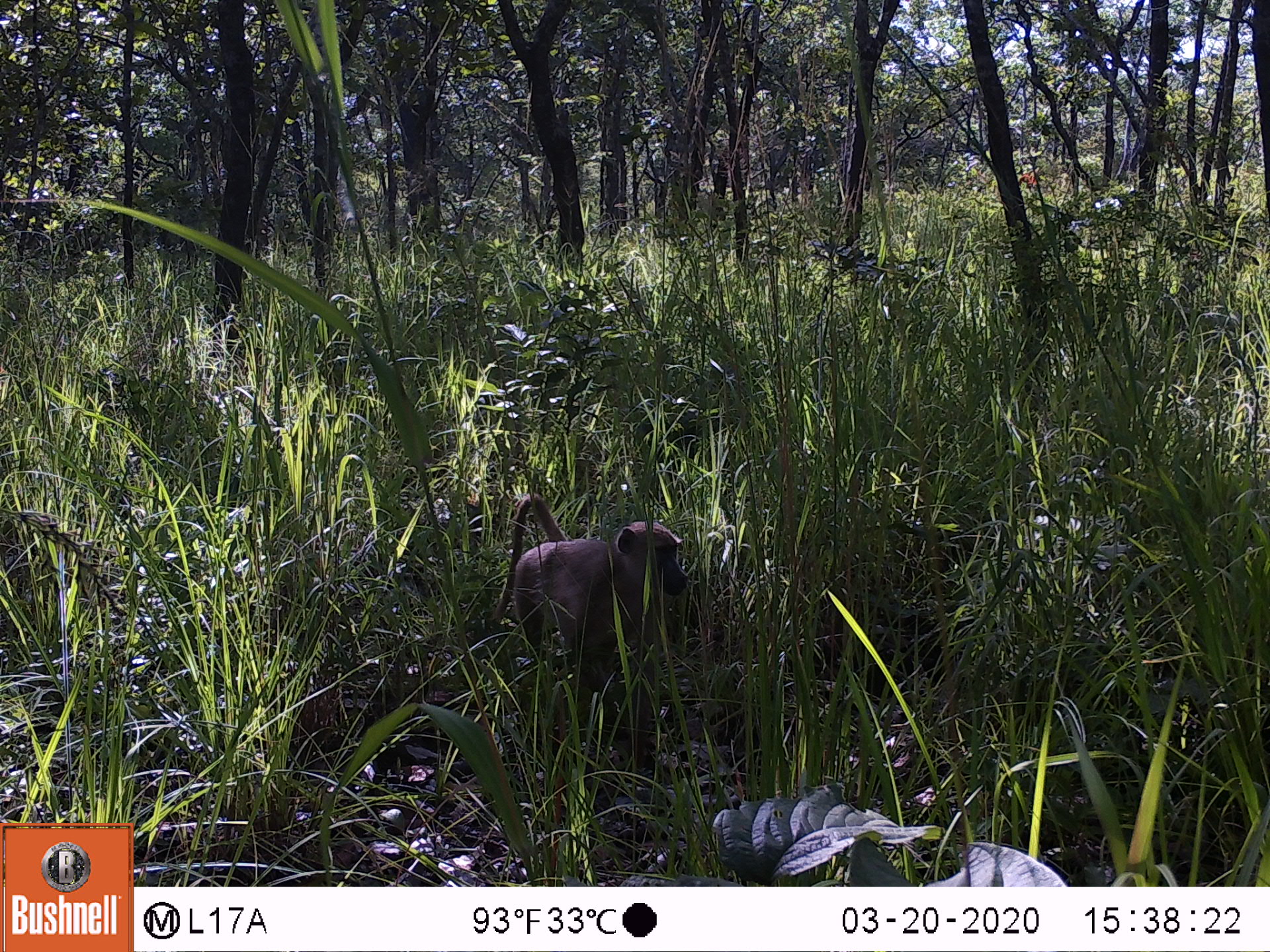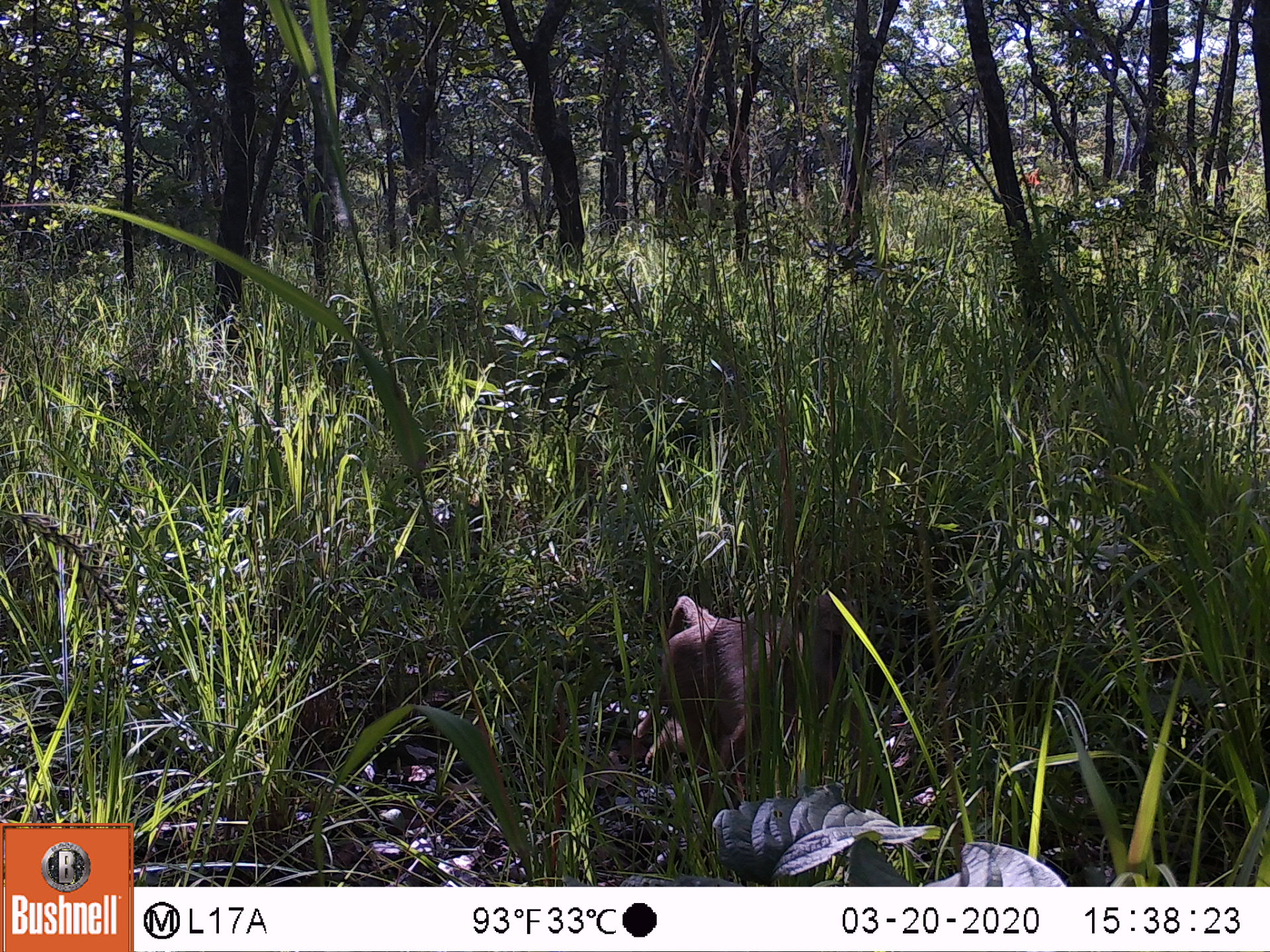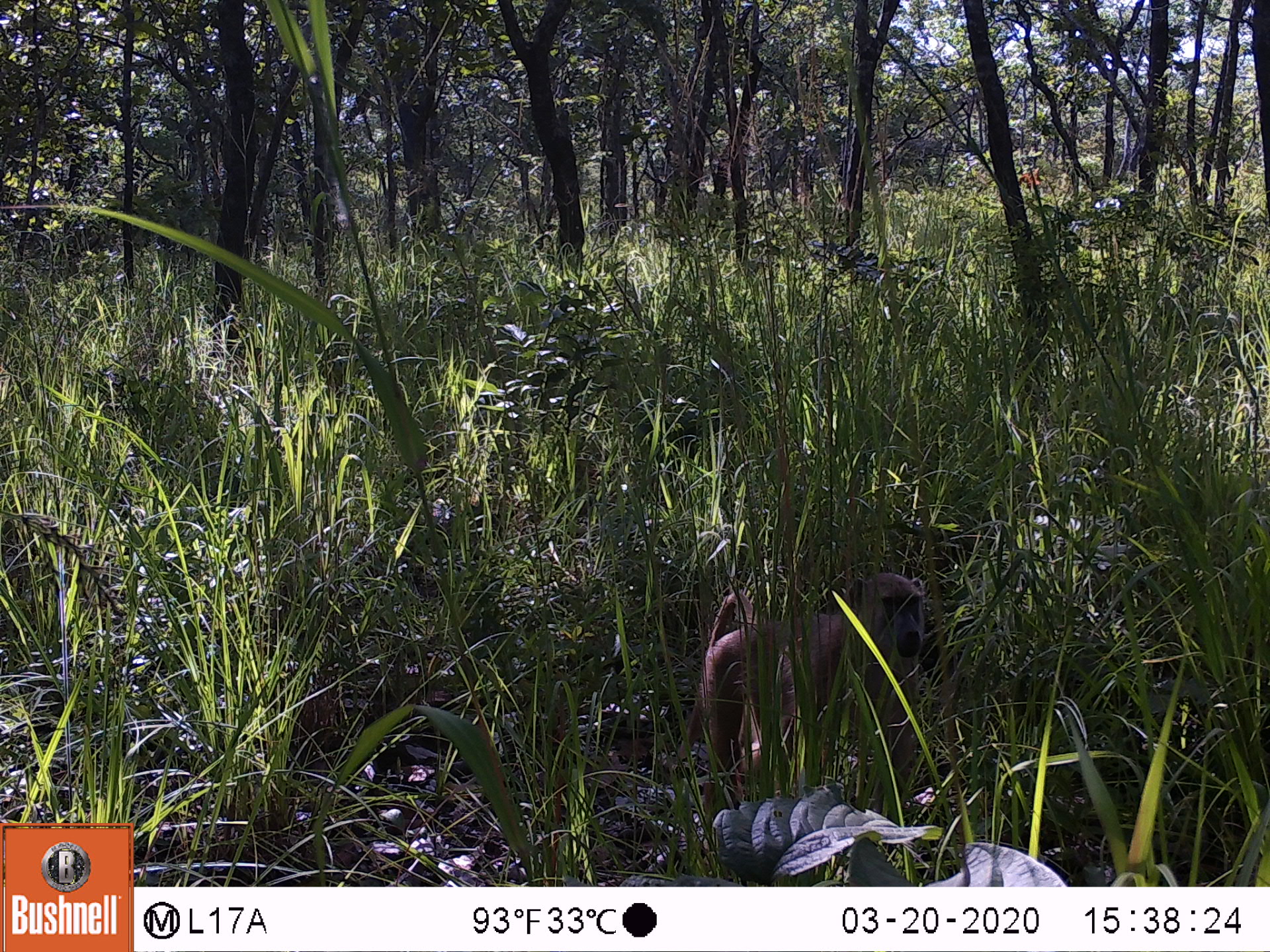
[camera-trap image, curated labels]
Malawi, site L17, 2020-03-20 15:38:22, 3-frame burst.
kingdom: Animalia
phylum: Chordata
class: Mammalia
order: Primates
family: Cercopithecidae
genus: Papio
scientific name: Papio cynocephalus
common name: yellow baboon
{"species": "yellow baboon (Papio cynocephalus)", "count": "1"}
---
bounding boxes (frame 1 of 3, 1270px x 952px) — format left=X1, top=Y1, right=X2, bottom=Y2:
yellow baboon: left=494, top=489, right=690, bottom=722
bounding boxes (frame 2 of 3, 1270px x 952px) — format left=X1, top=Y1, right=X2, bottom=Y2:
yellow baboon: left=637, top=596, right=858, bottom=806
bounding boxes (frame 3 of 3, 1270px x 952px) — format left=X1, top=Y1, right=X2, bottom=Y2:
yellow baboon: left=688, top=571, right=932, bottom=779